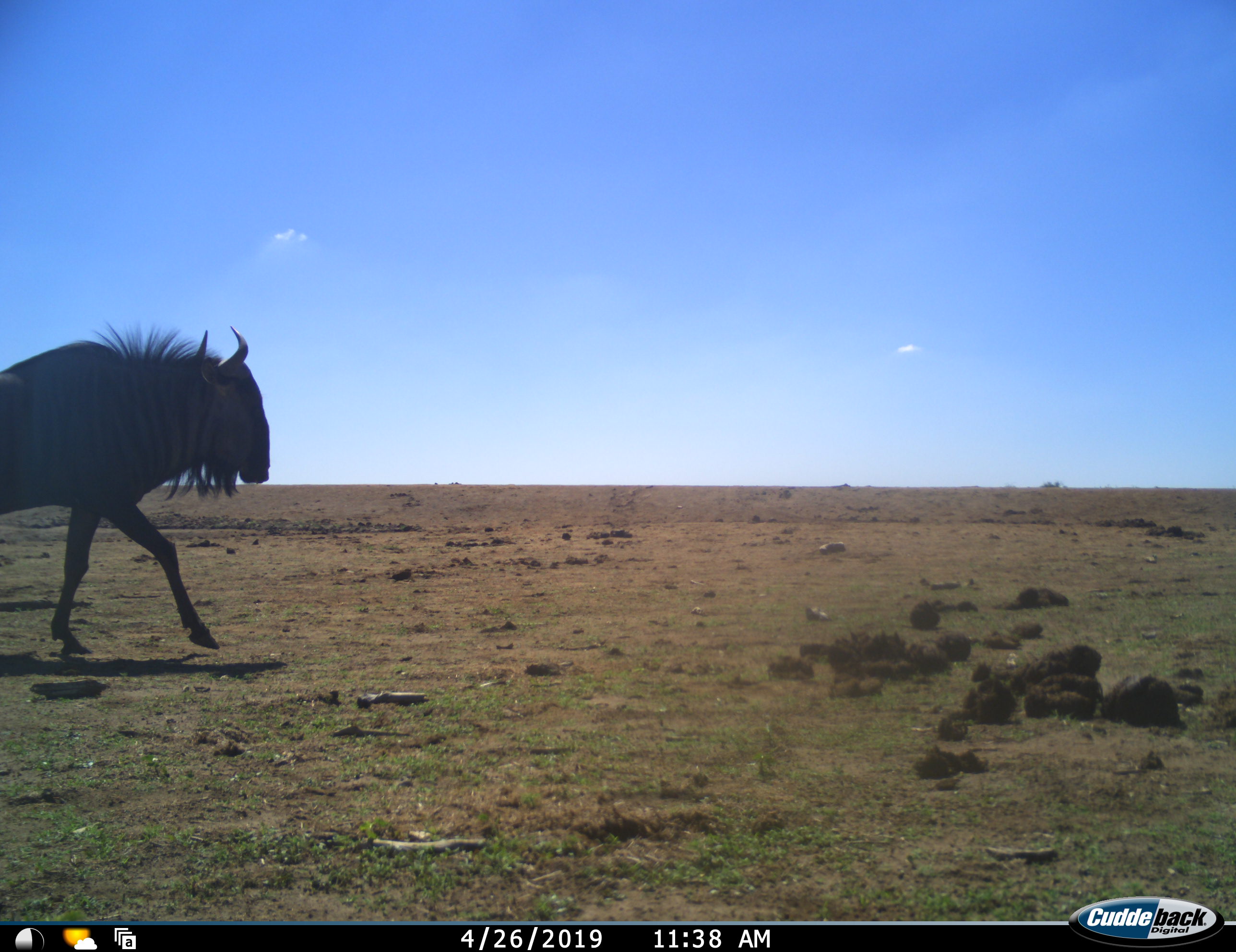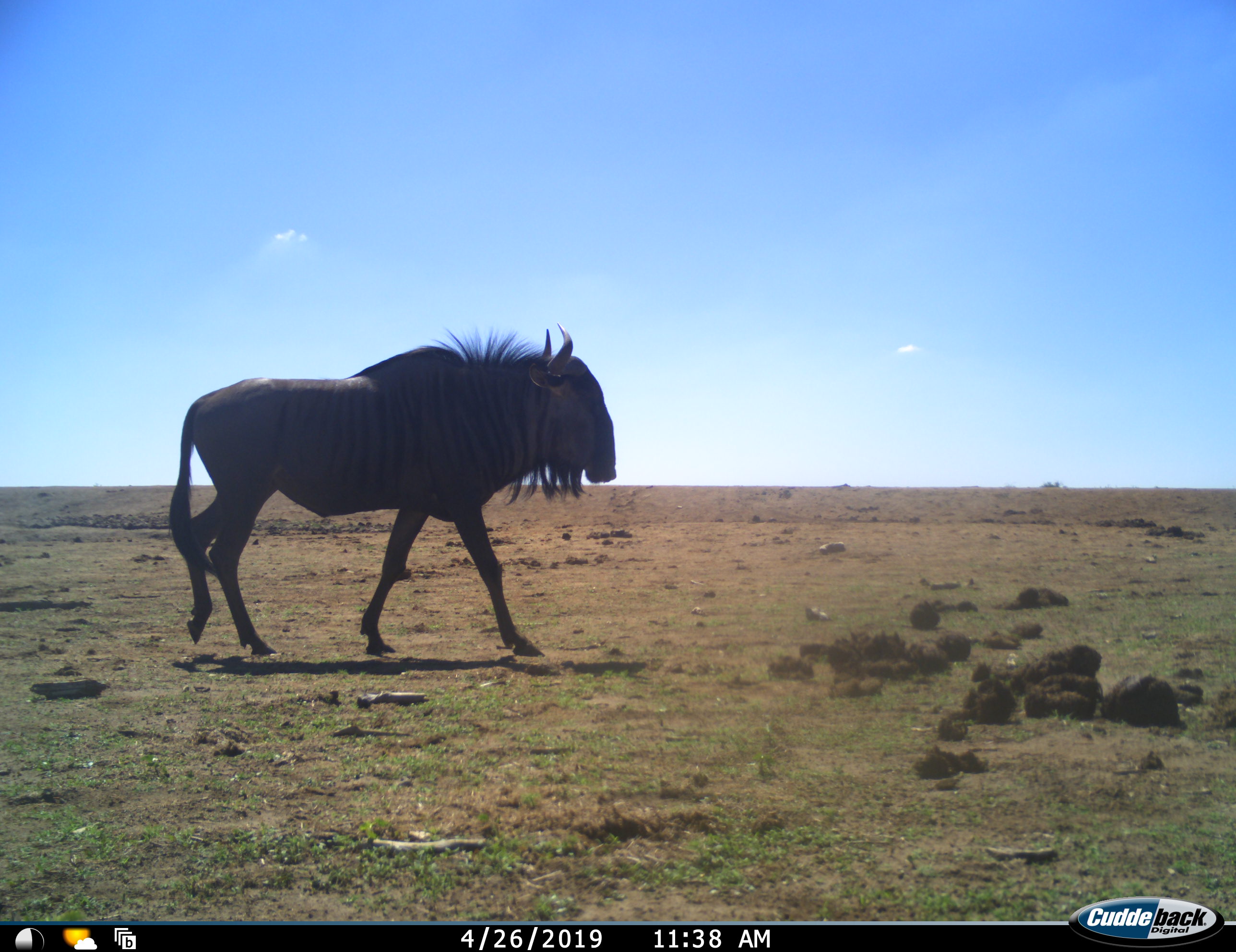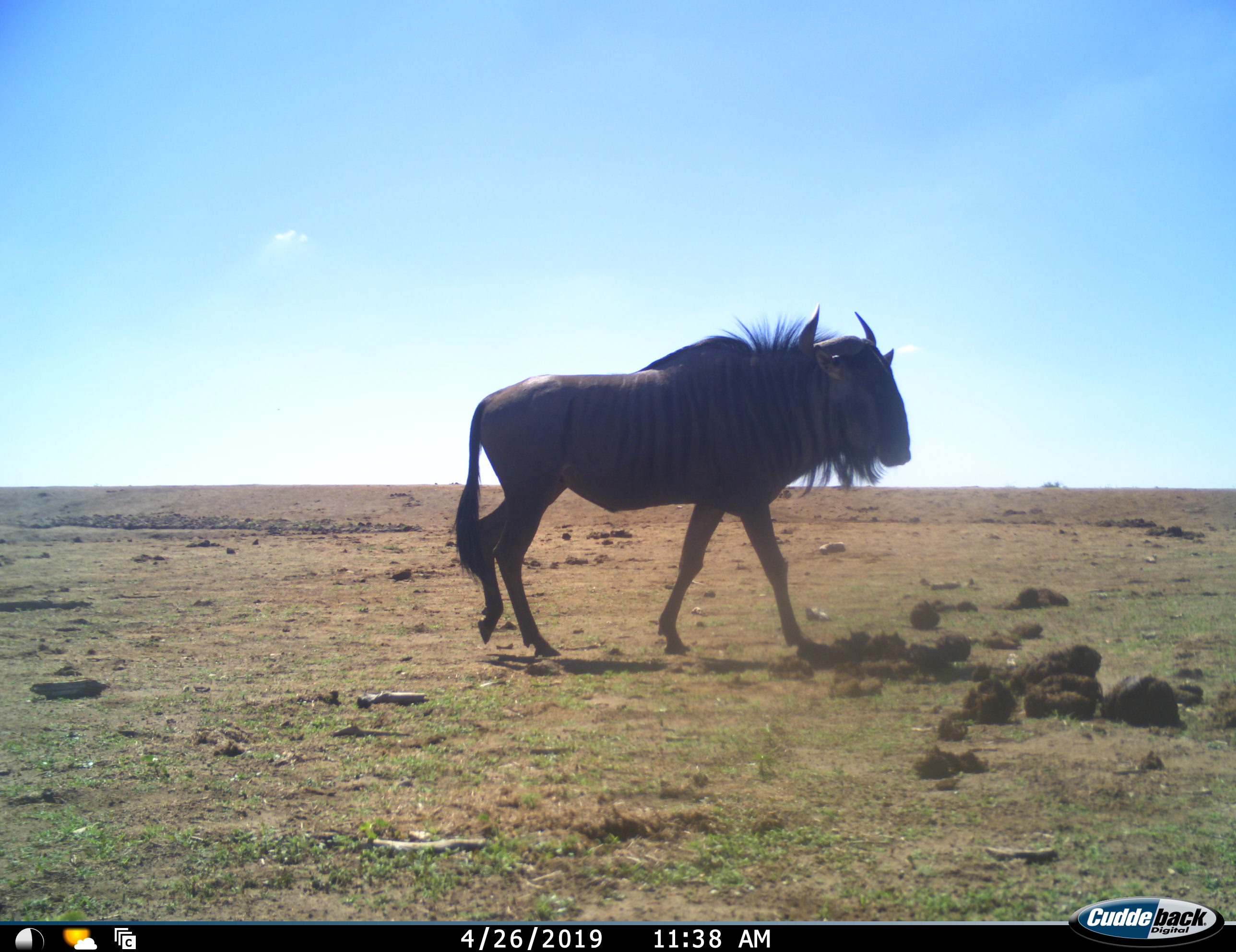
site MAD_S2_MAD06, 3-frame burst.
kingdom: Animalia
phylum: Chordata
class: Mammalia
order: Artiodactyla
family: Bovidae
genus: Connochaetes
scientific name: Connochaetes taurinus taurinus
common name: blue wildebeest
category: wildebeestblue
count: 1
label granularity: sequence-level